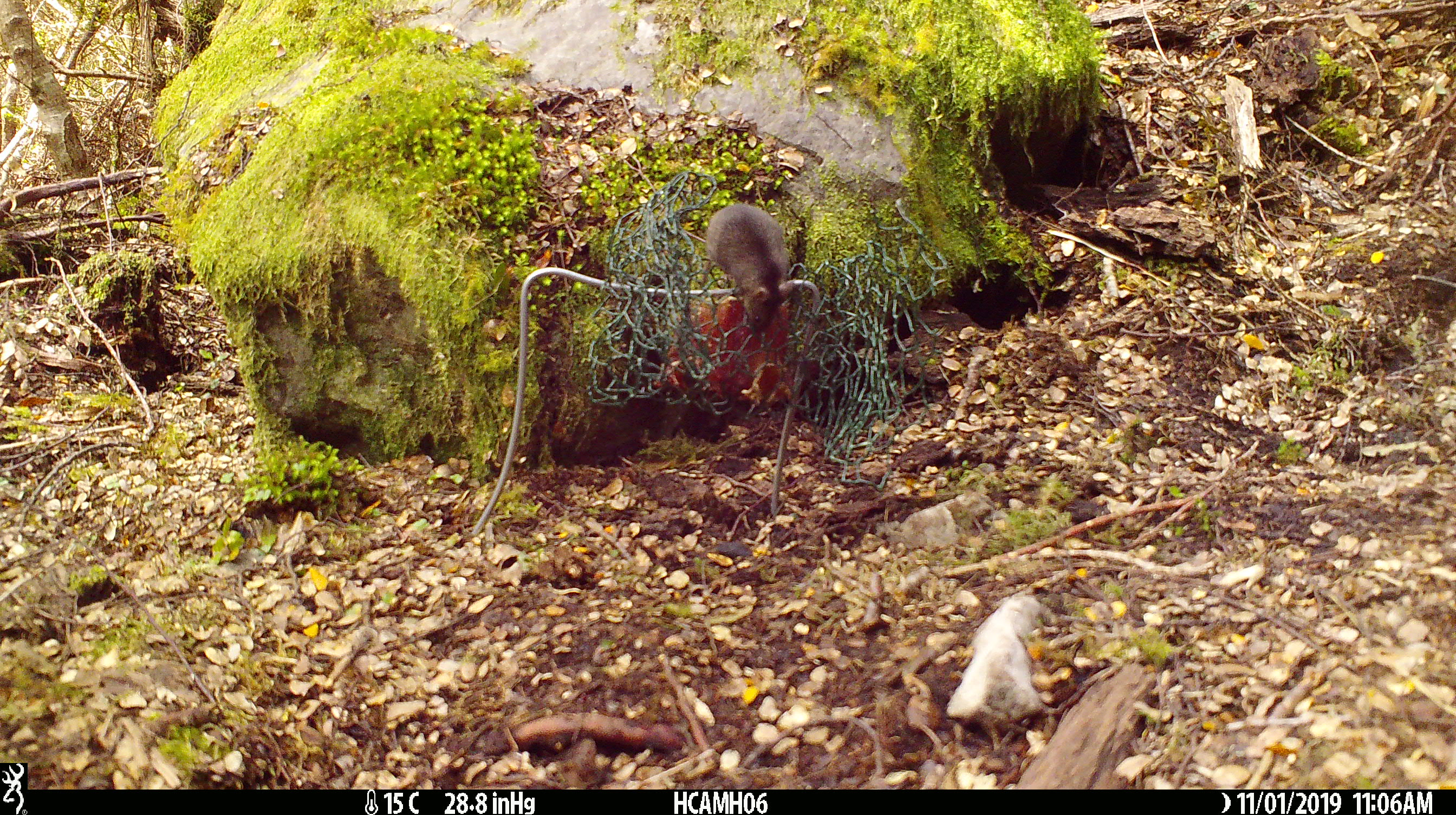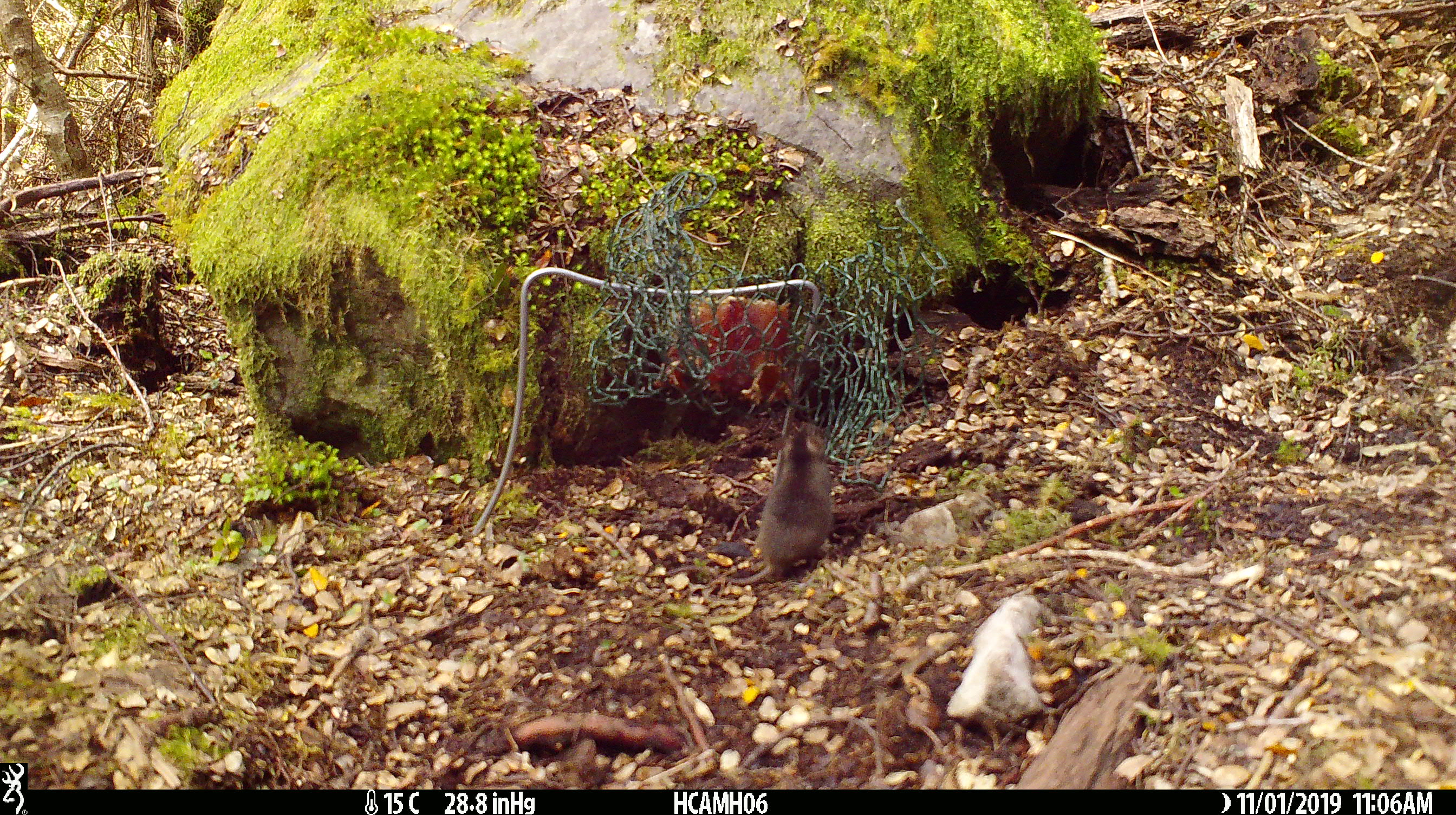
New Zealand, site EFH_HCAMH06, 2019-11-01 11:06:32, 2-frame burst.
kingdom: Animalia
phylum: Chordata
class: Mammalia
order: Rodentia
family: Muridae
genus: Mus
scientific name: Mus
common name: mouse